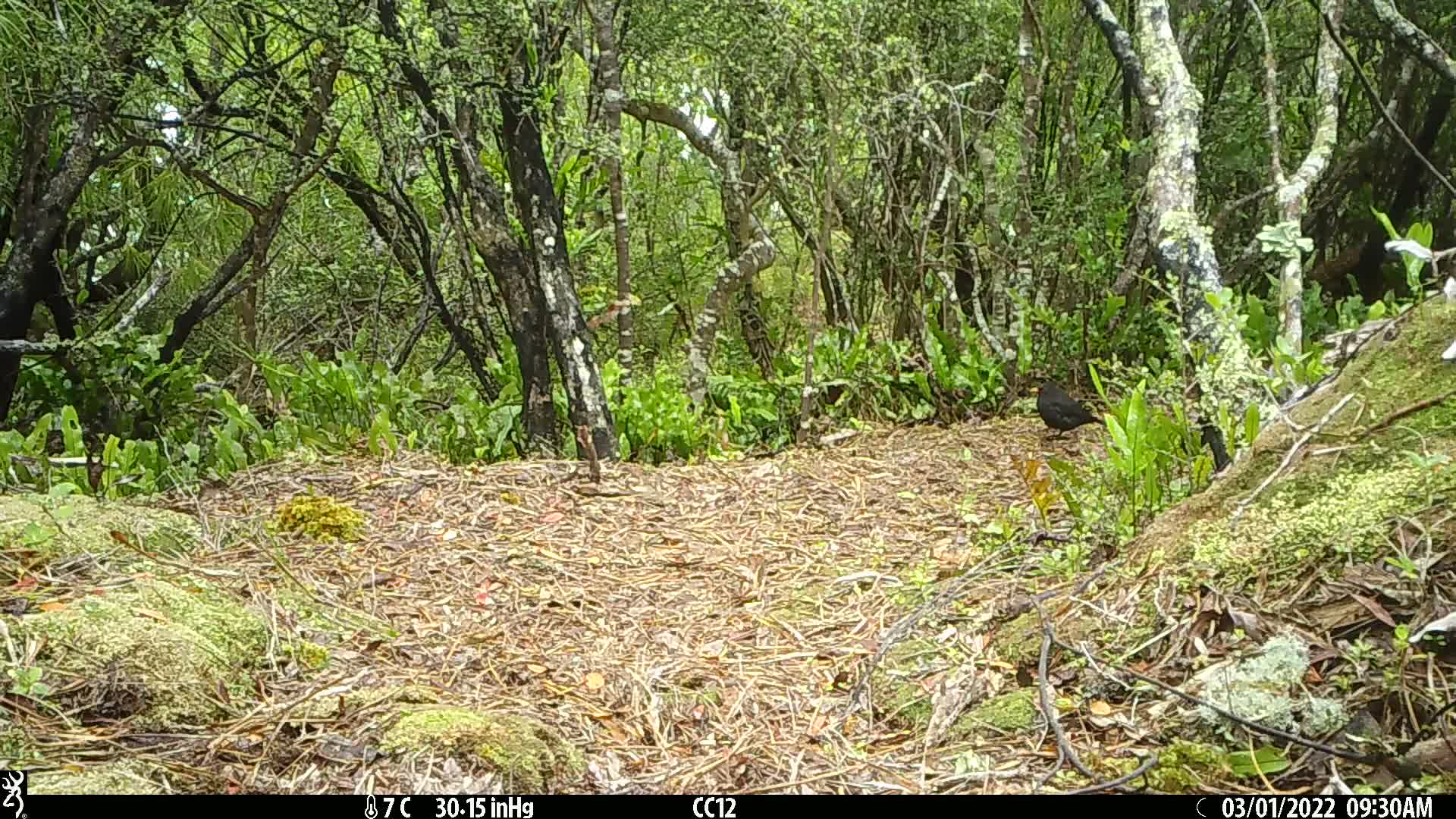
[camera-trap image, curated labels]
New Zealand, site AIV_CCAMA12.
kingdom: Animalia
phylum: Chordata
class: Aves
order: Passeriformes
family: Turdidae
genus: Turdus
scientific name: Turdus merula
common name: eurasian blackbird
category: blackbird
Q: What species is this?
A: Blackbird (eurasian blackbird) (Turdus merula).